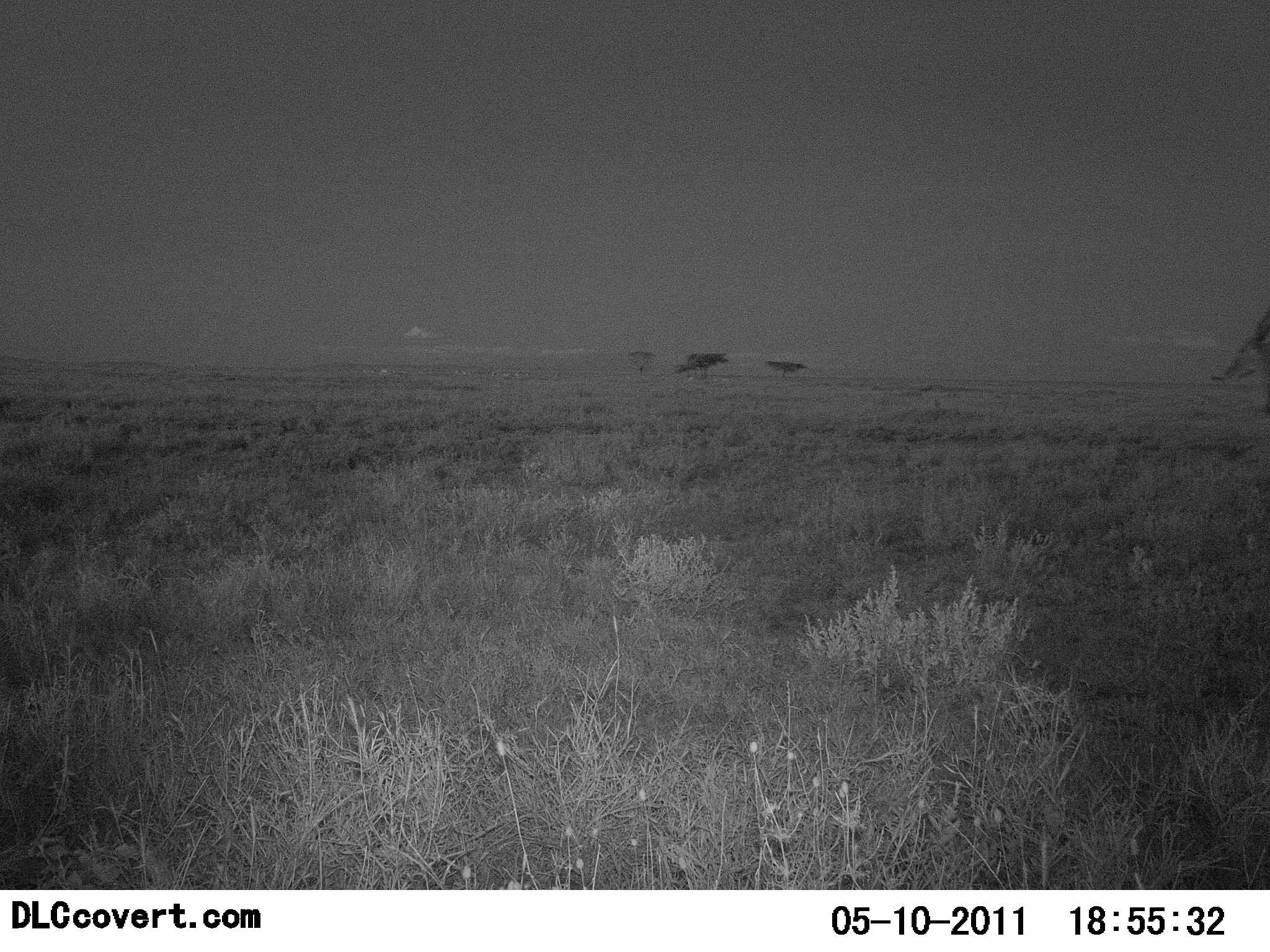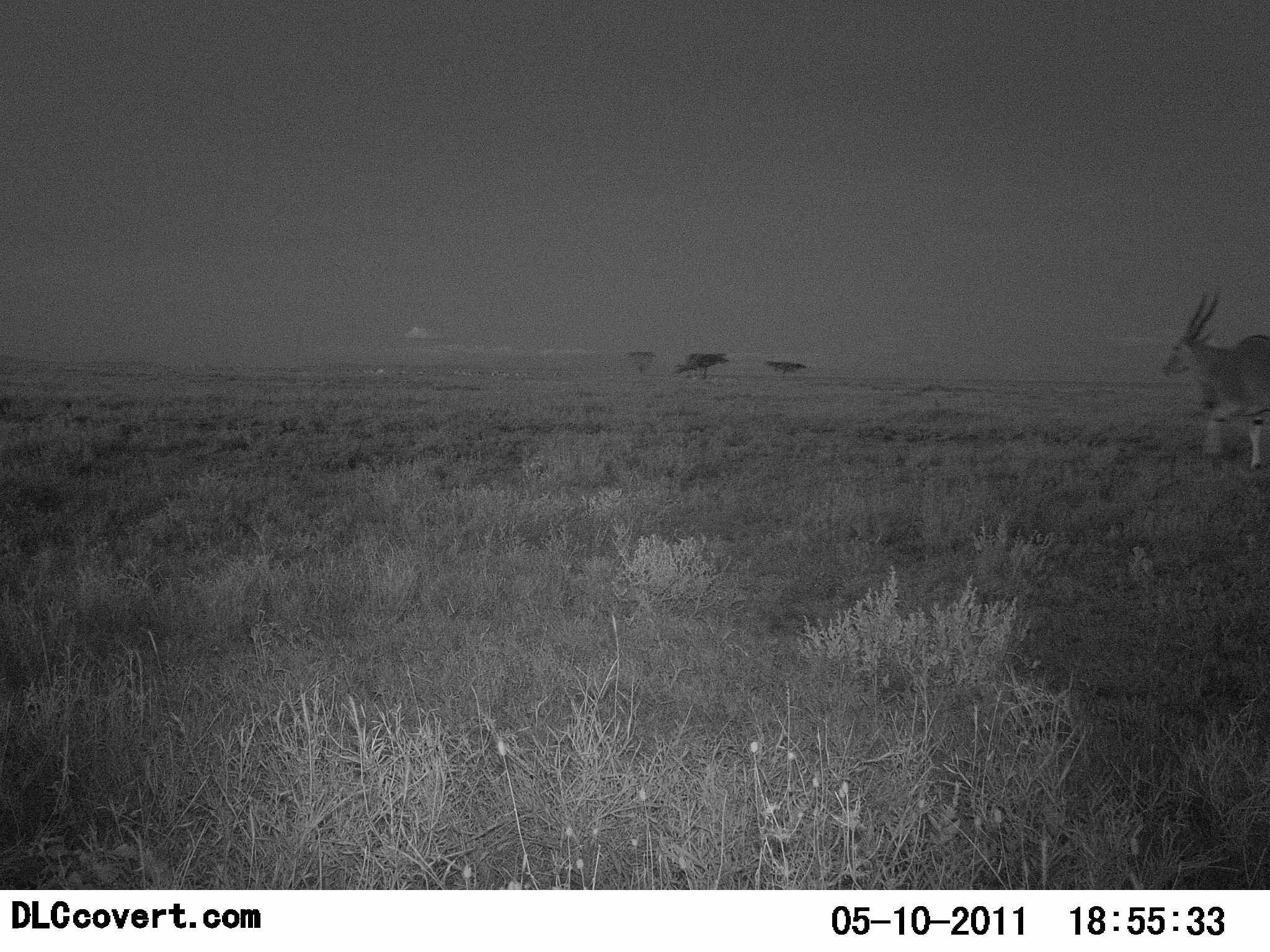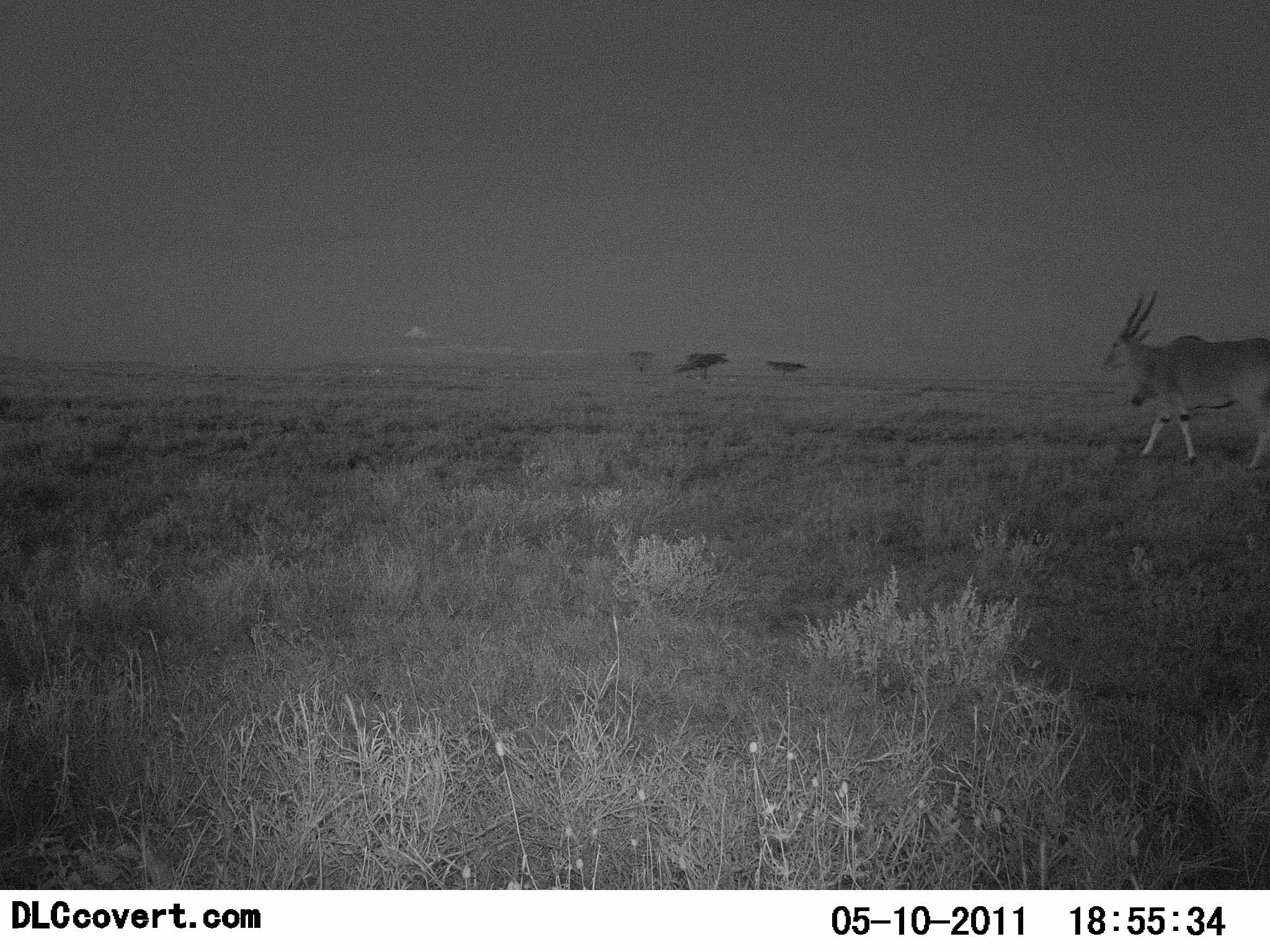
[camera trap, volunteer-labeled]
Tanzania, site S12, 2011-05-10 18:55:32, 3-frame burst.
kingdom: Animalia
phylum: Chordata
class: Mammalia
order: Artiodactyla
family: Bovidae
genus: Tragelaphus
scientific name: Tragelaphus oryx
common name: eland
Eland (Tragelaphus oryx), count 1. Behavior (volunteer vote fractions): standing 0%, resting 0%, moving 100%, interacting 0%. Young present (vote fraction): 0%. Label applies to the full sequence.